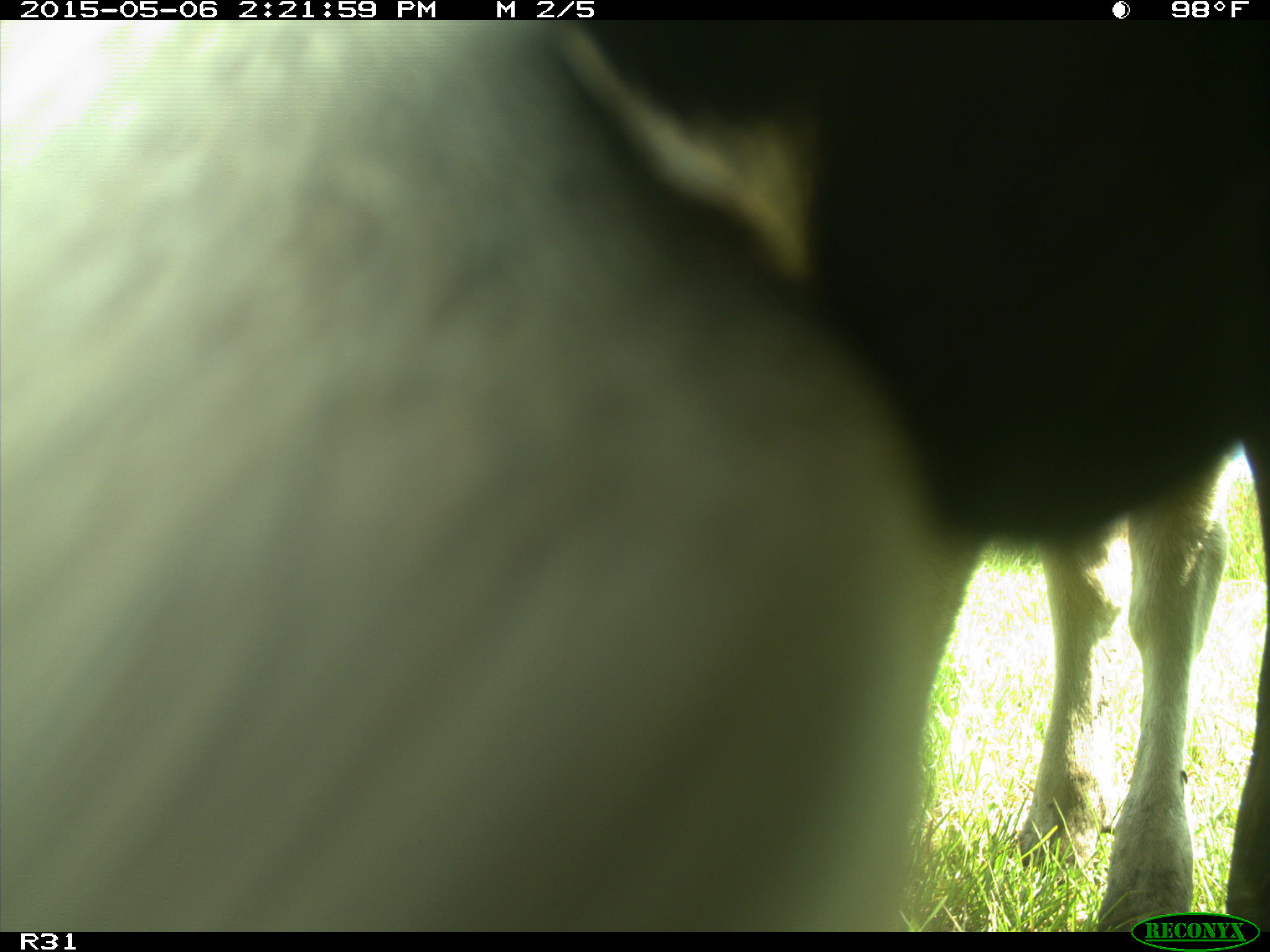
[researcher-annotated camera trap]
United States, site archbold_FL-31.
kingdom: Animalia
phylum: Chordata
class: Mammalia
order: Artiodactyla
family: Bovidae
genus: Bos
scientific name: Bos taurus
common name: domestic cow